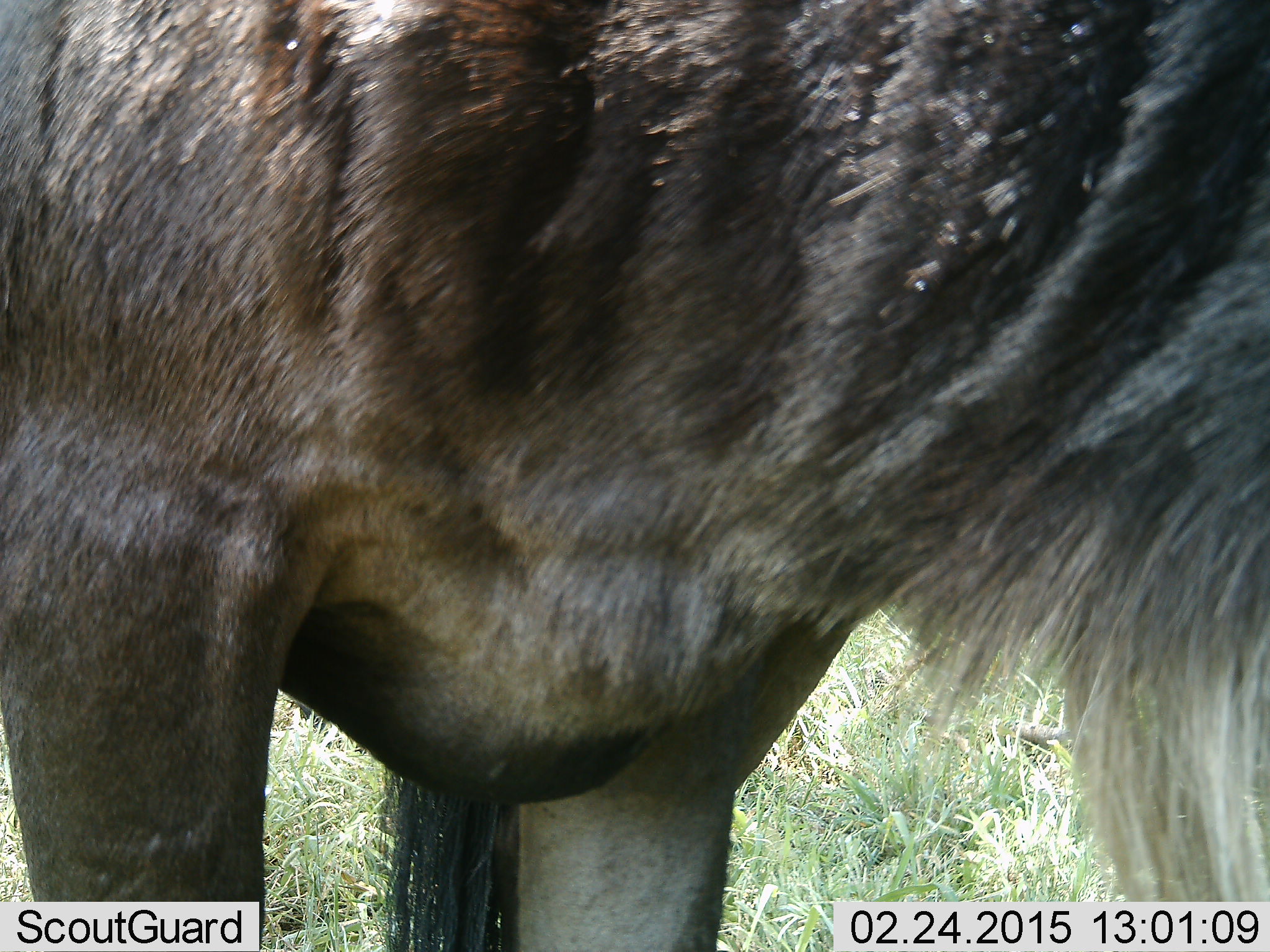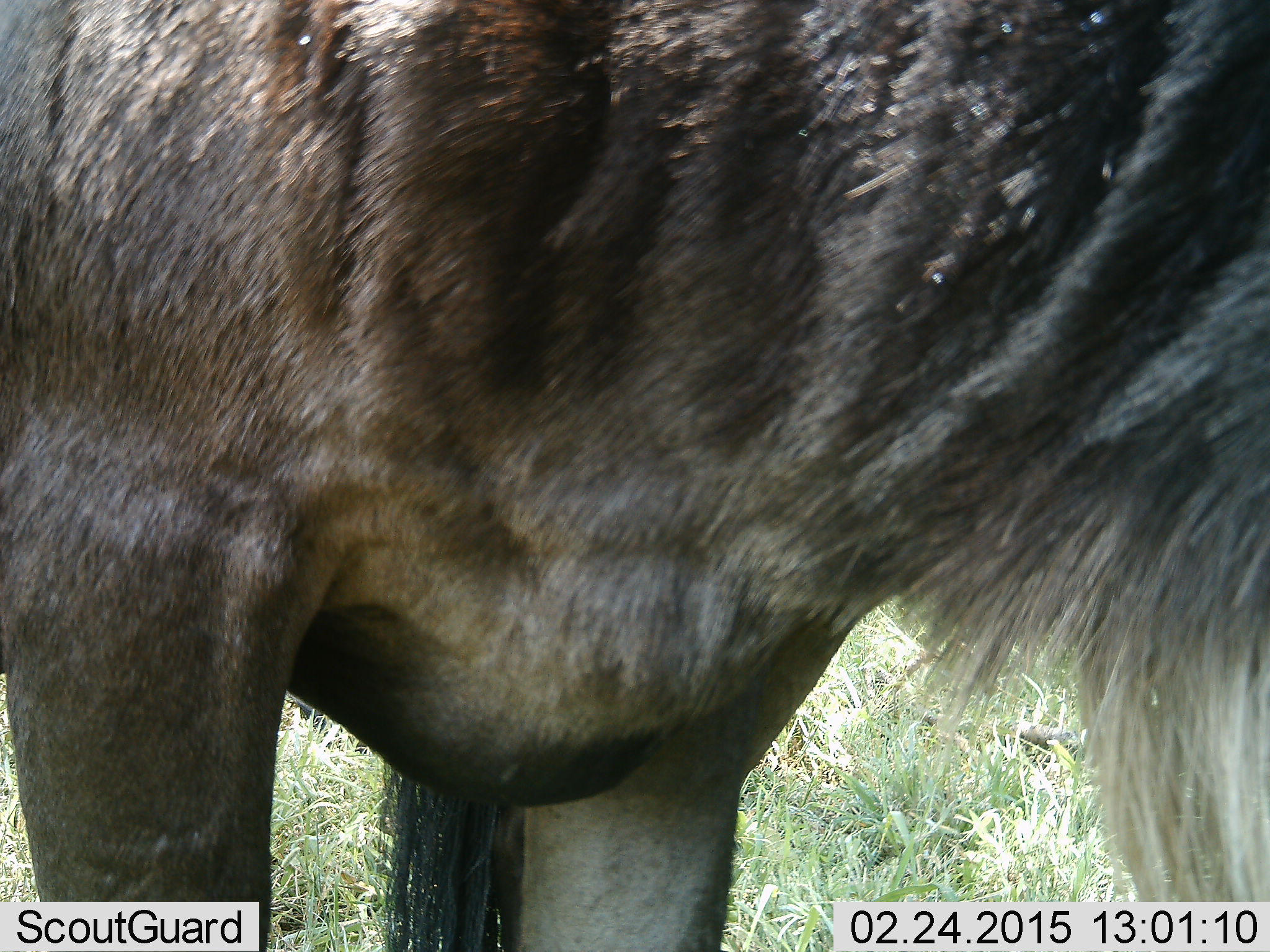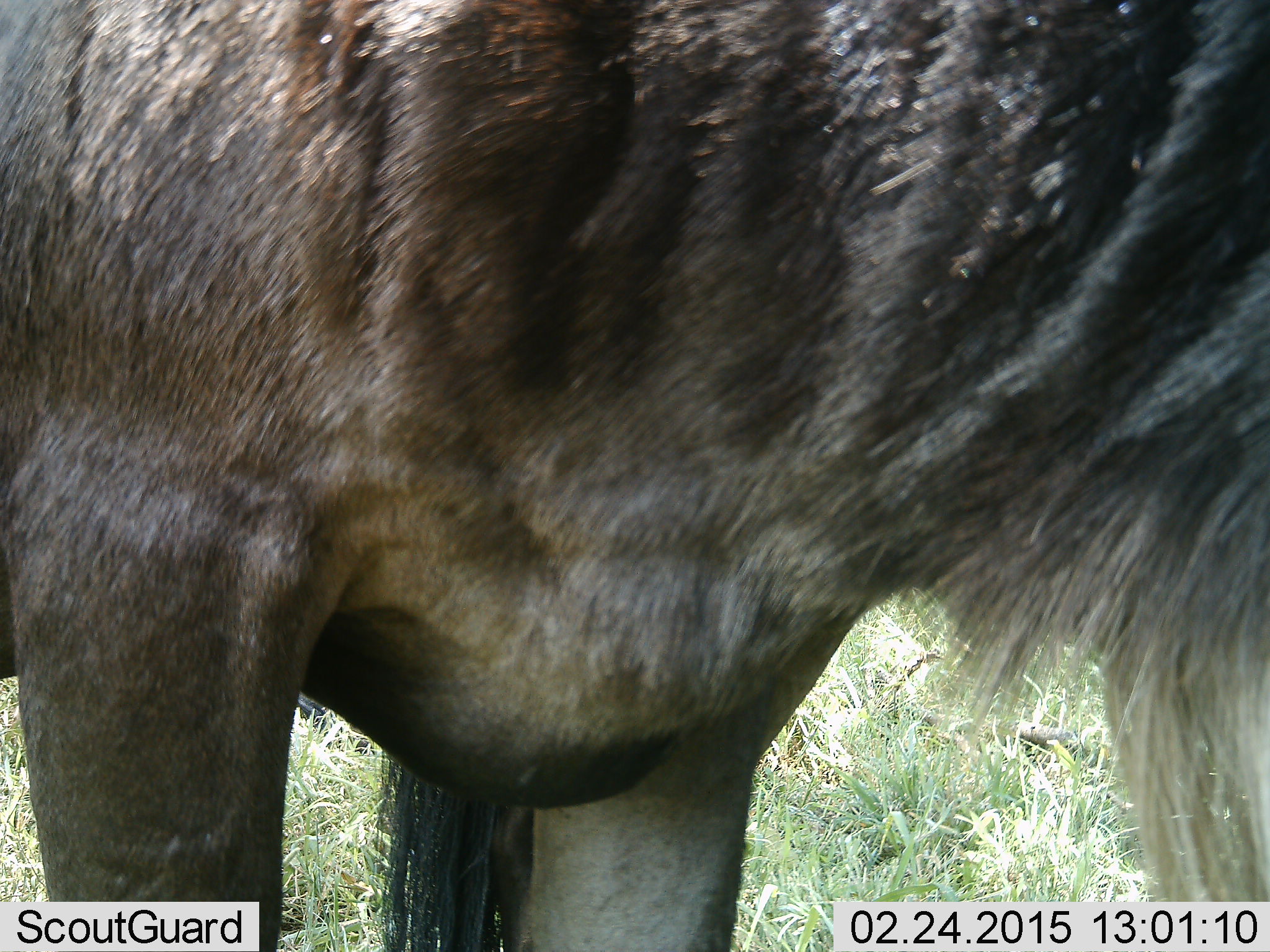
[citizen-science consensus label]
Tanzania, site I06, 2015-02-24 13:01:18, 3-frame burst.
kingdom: Animalia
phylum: Chordata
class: Mammalia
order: Artiodactyla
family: Bovidae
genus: Connochaetes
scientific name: Connochaetes taurinus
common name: blue wildebeest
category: wildebeest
Wildebeest (blue wildebeest) (Connochaetes taurinus), count 1. Behavior (volunteer vote fractions): standing 80%, resting 0%, moving 10%, interacting 0%. Young present (vote fraction): 0%. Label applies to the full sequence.